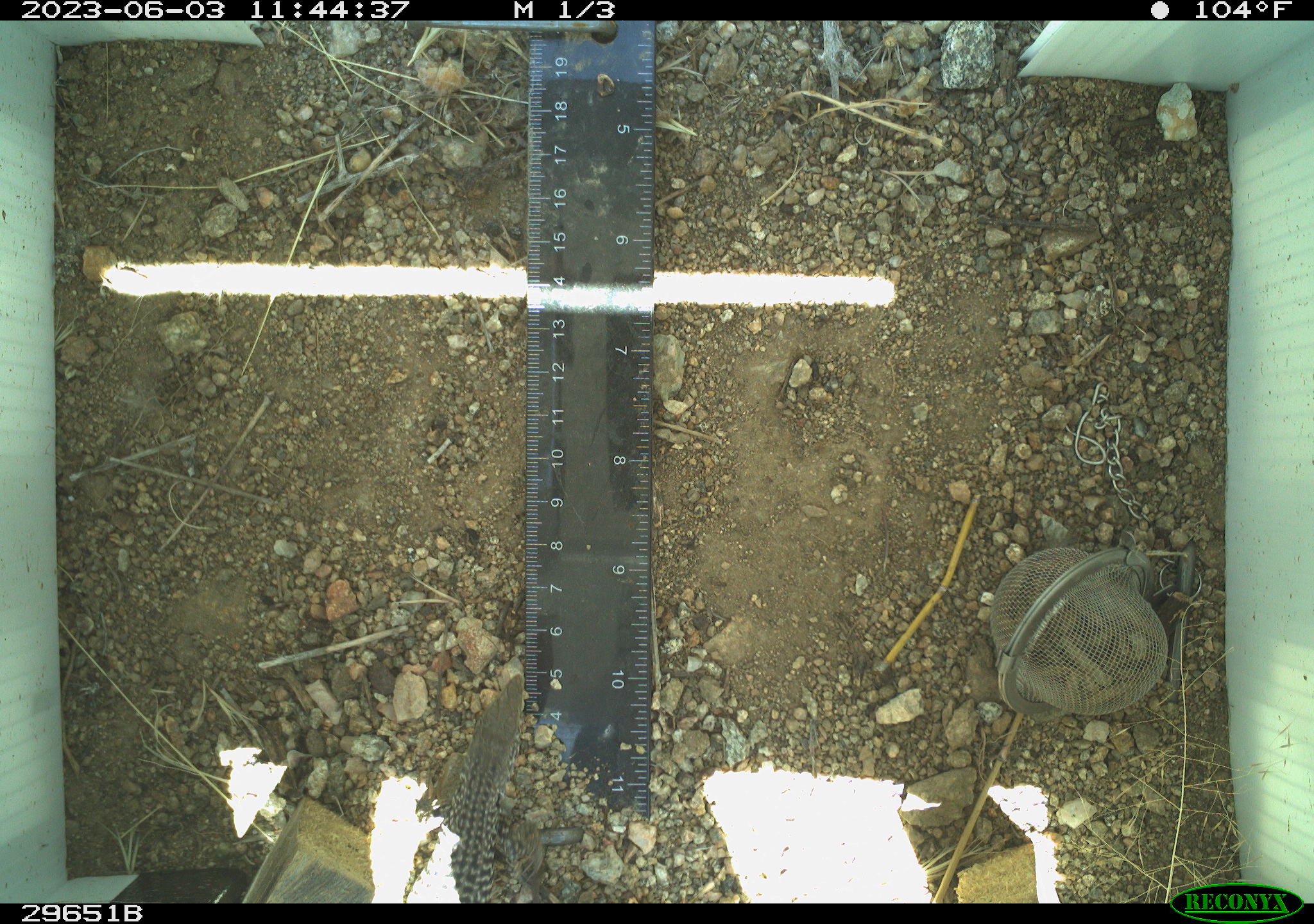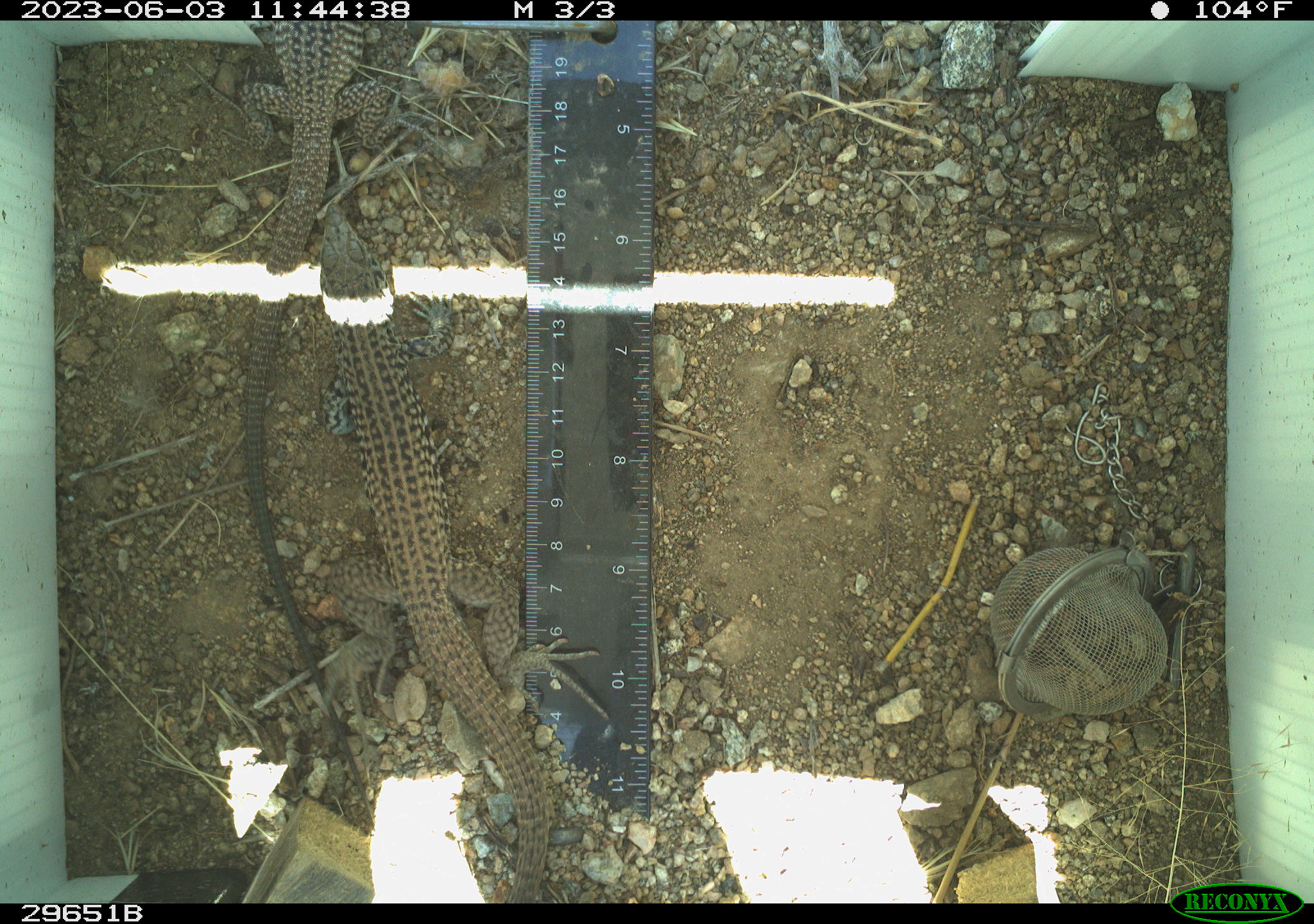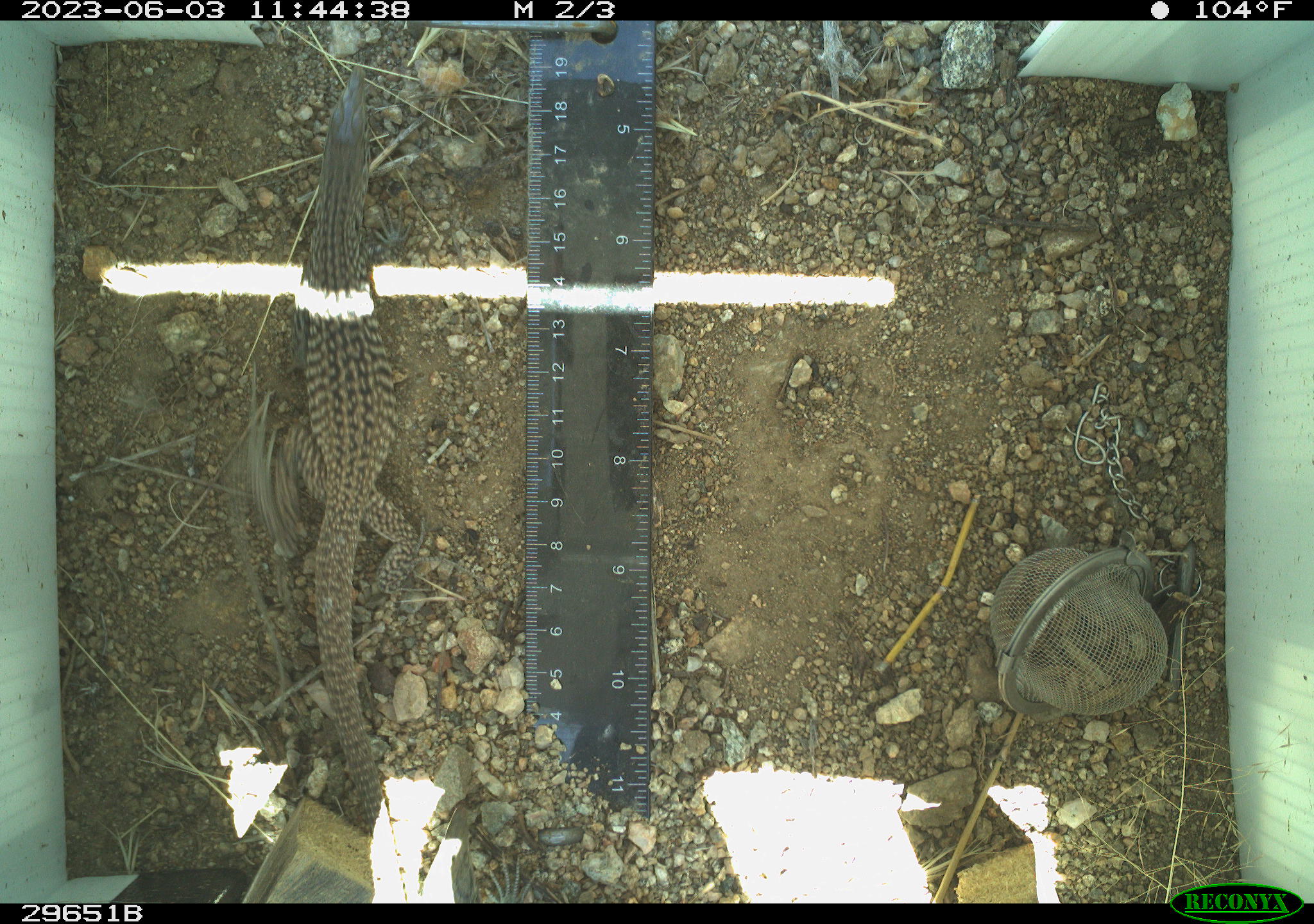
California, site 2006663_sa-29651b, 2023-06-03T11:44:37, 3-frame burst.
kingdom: Animalia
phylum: Chordata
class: Reptilia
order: Squamata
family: Teiidae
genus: Aspidoscelis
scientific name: Aspidoscelis tigris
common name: western whiptail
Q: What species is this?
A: Western whiptail (Aspidoscelis tigris).